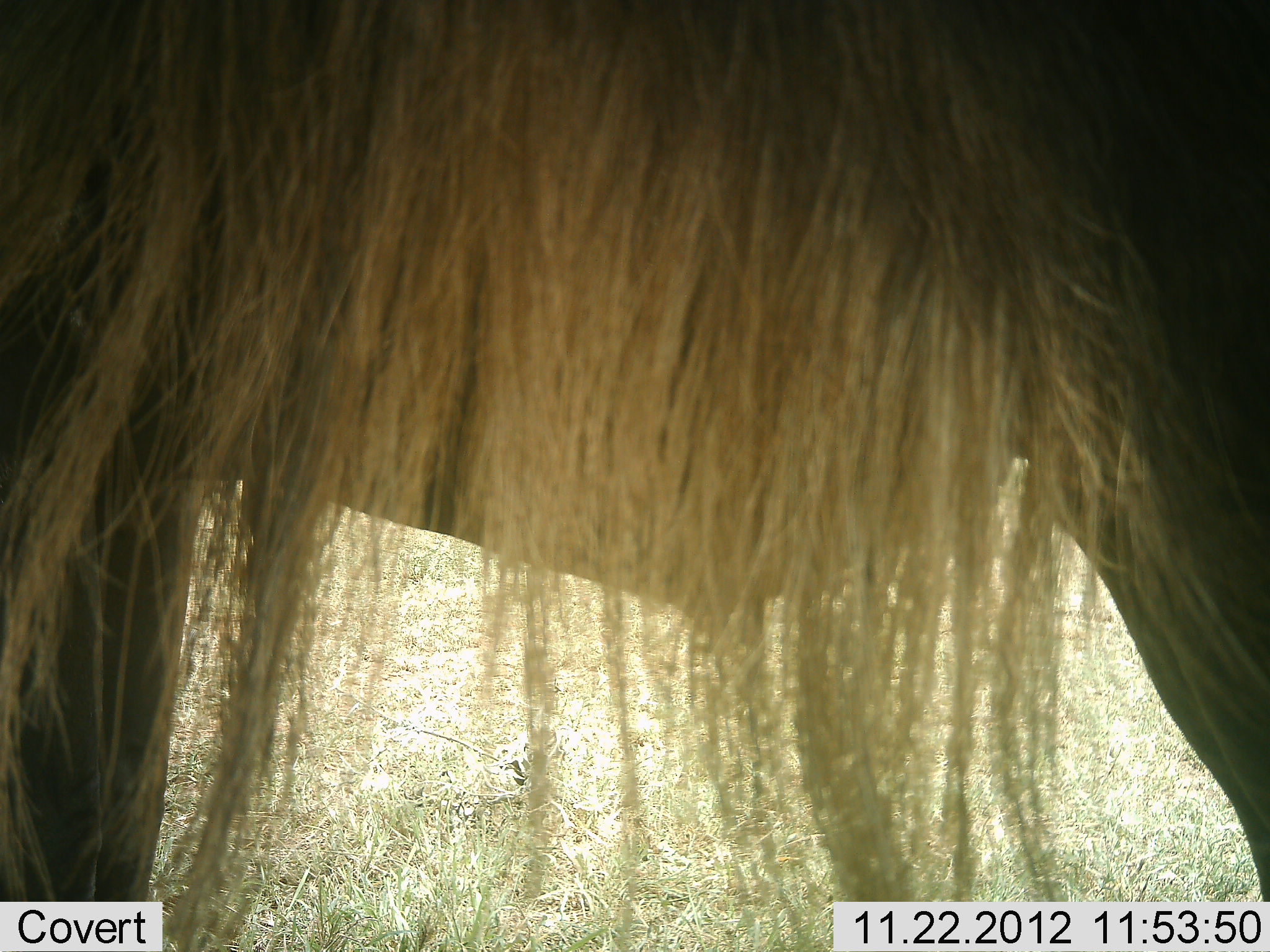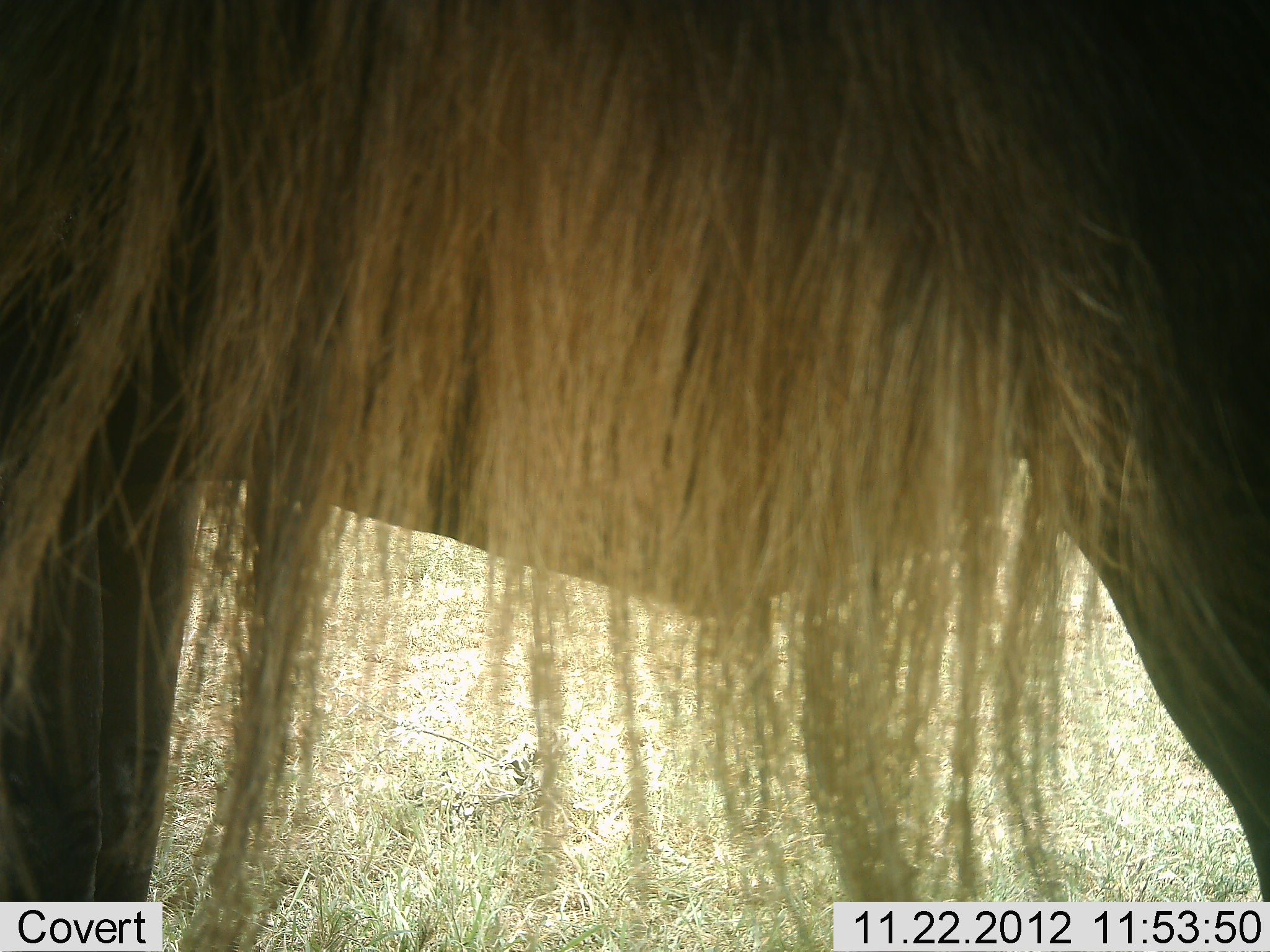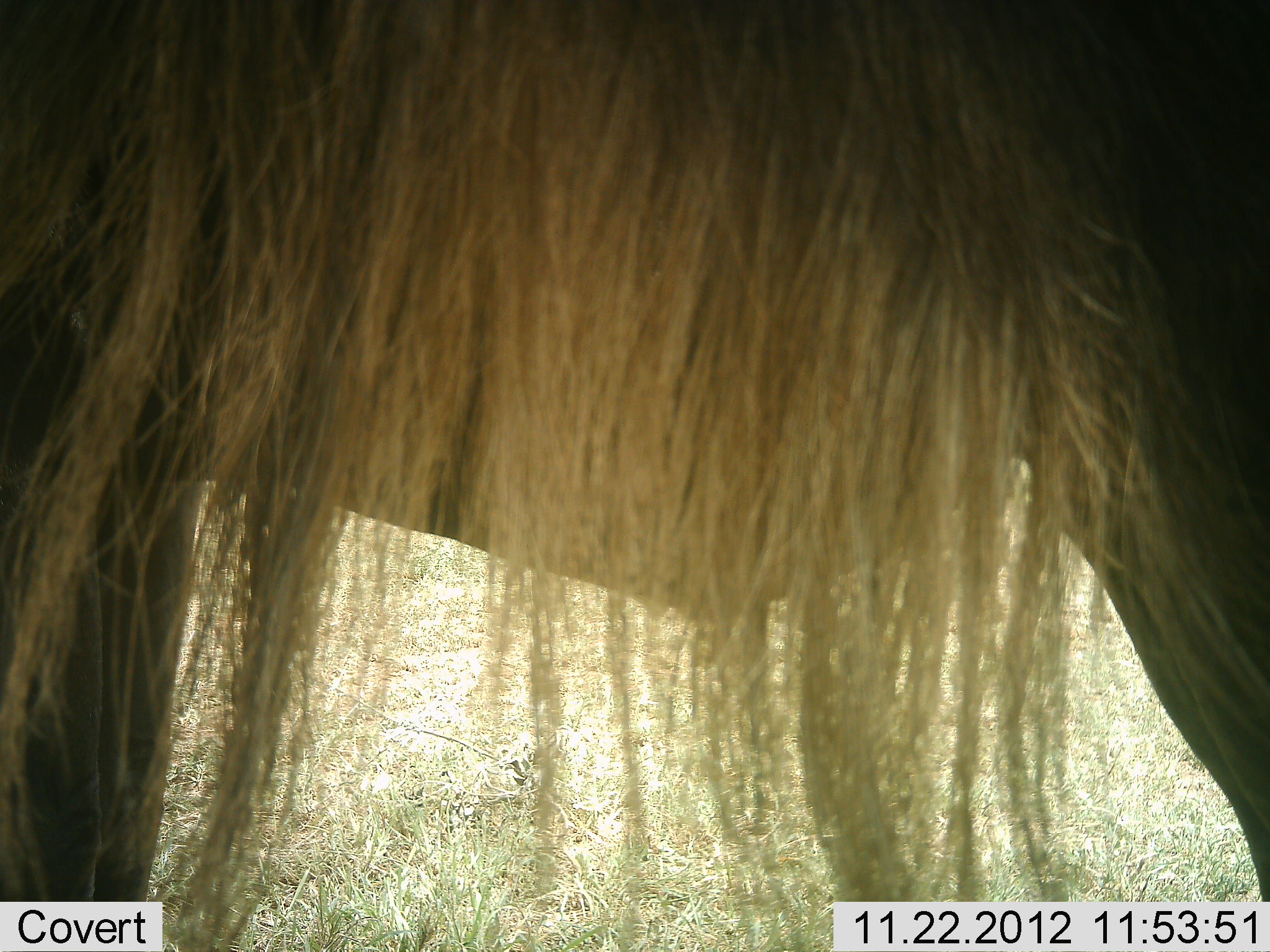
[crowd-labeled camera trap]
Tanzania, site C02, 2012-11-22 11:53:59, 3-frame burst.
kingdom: Animalia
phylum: Chordata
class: Mammalia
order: Artiodactyla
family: Bovidae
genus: Connochaetes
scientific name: Connochaetes taurinus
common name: blue wildebeest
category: wildebeest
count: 1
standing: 96%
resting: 0%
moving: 4%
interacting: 0%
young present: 0%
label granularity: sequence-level